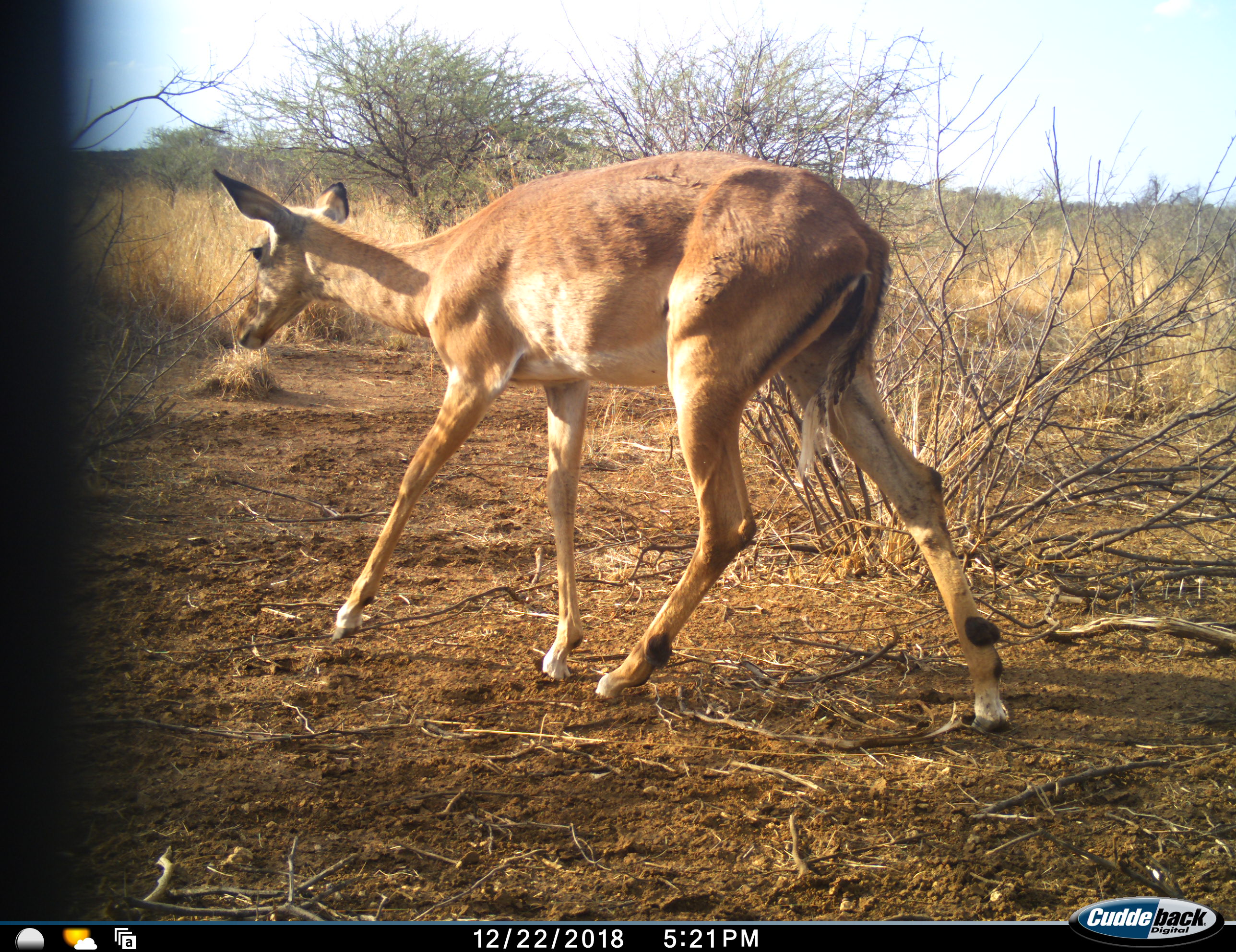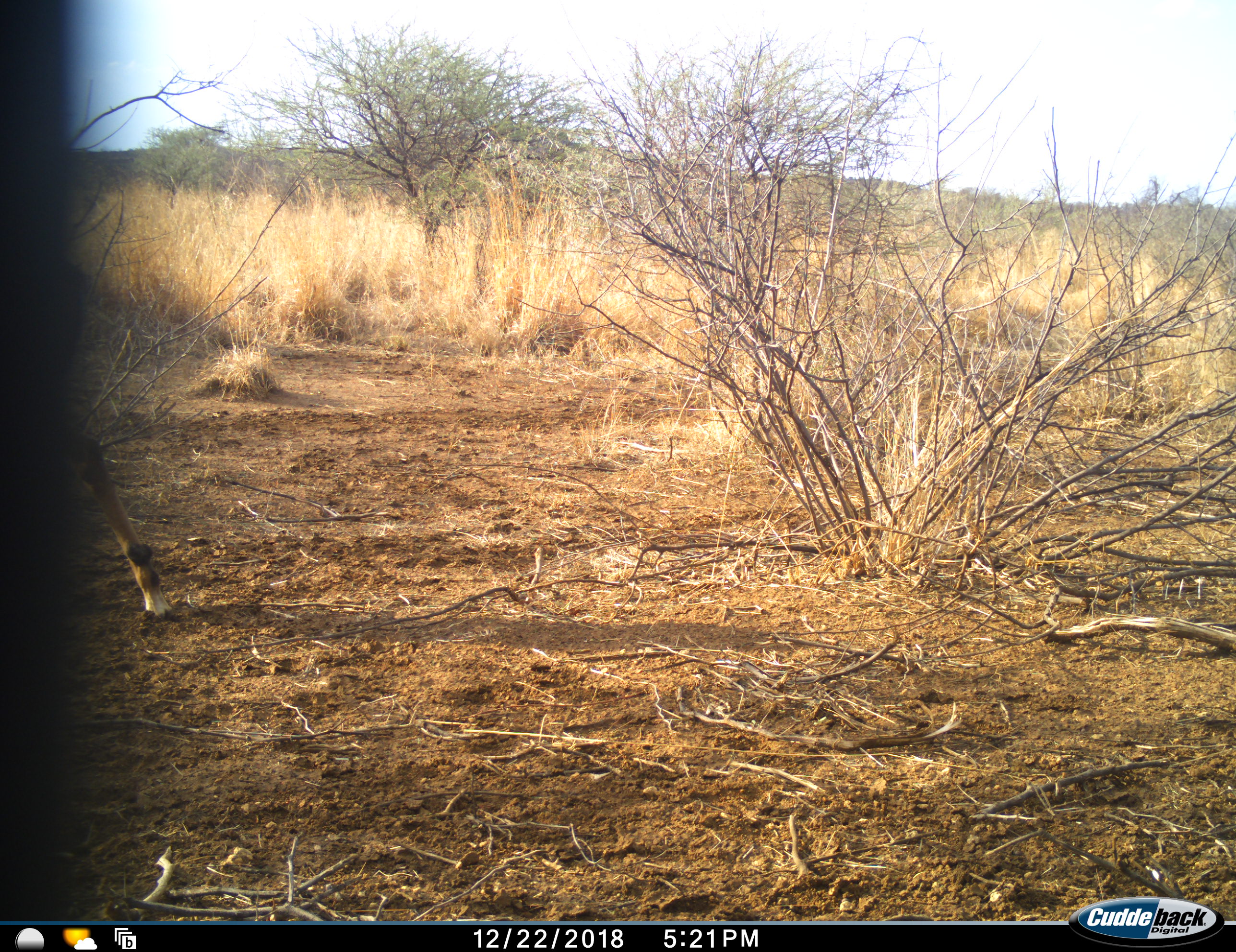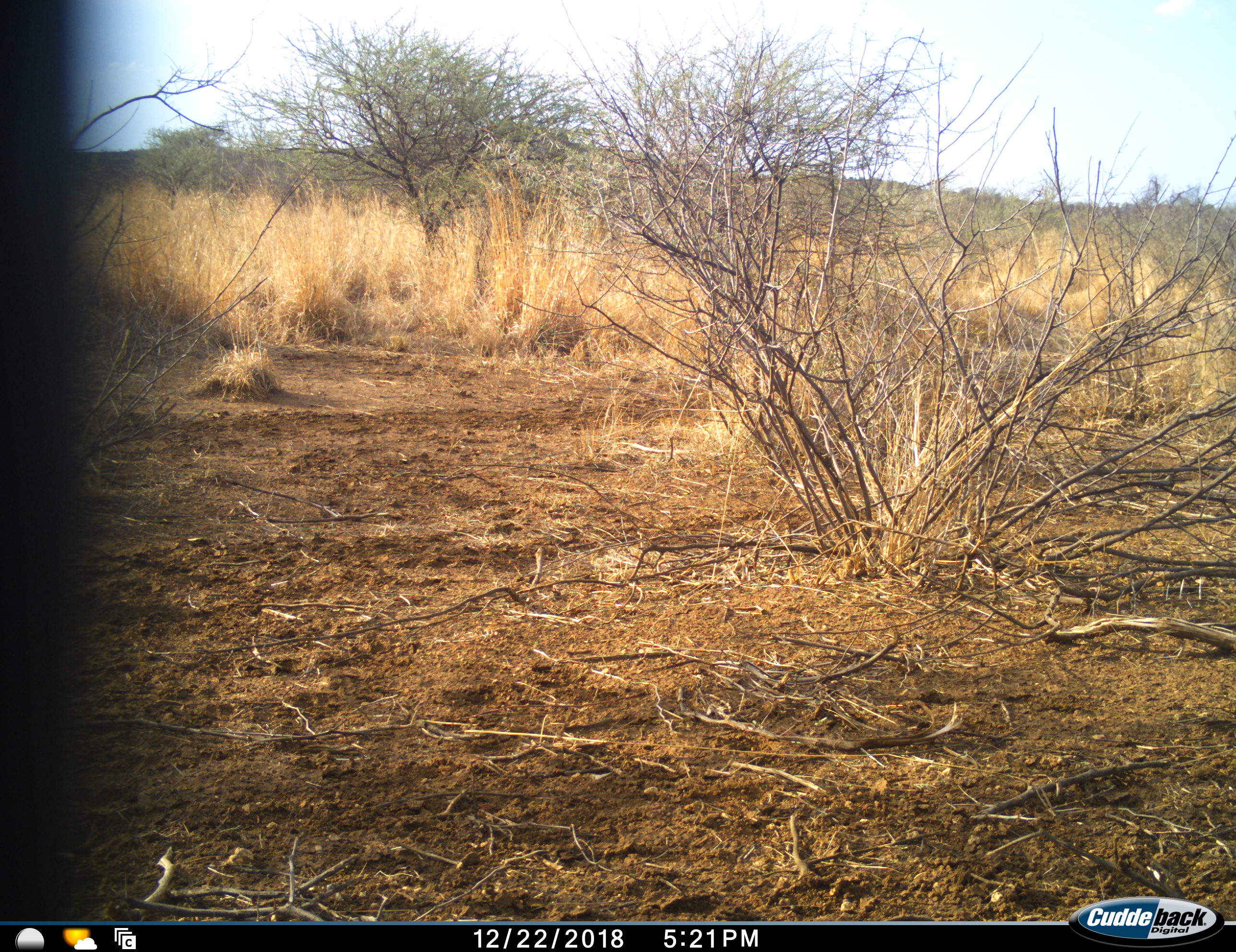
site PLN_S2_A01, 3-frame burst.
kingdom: Animalia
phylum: Chordata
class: Mammalia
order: Artiodactyla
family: Bovidae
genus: Aepyceros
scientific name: Aepyceros melampus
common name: impala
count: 1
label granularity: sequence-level